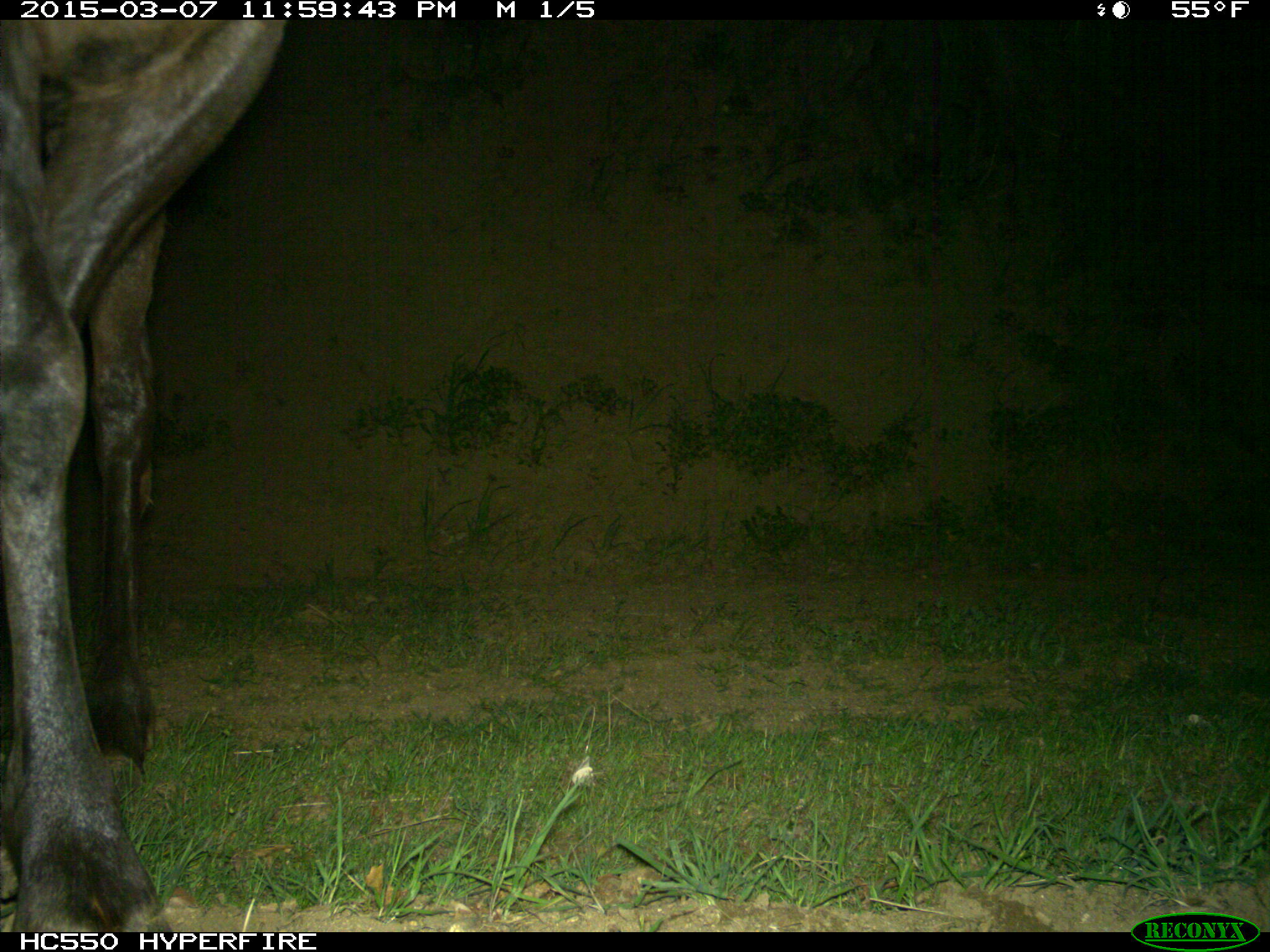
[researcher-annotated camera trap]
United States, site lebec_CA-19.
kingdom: Animalia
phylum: Chordata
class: Mammalia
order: Artiodactyla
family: Cervidae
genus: Cervus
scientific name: Cervus canadensis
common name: elk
Cervus canadensis (elk).